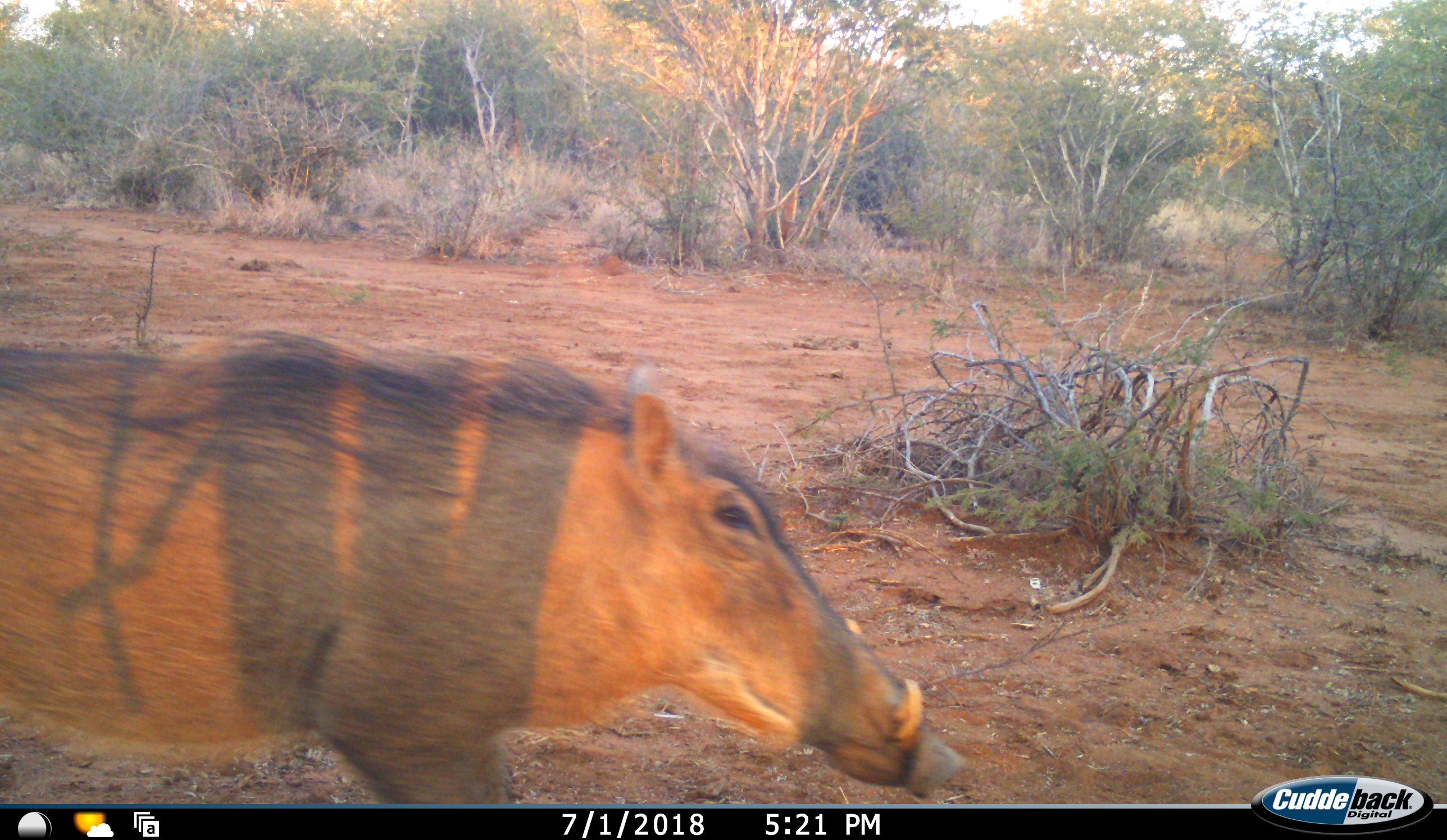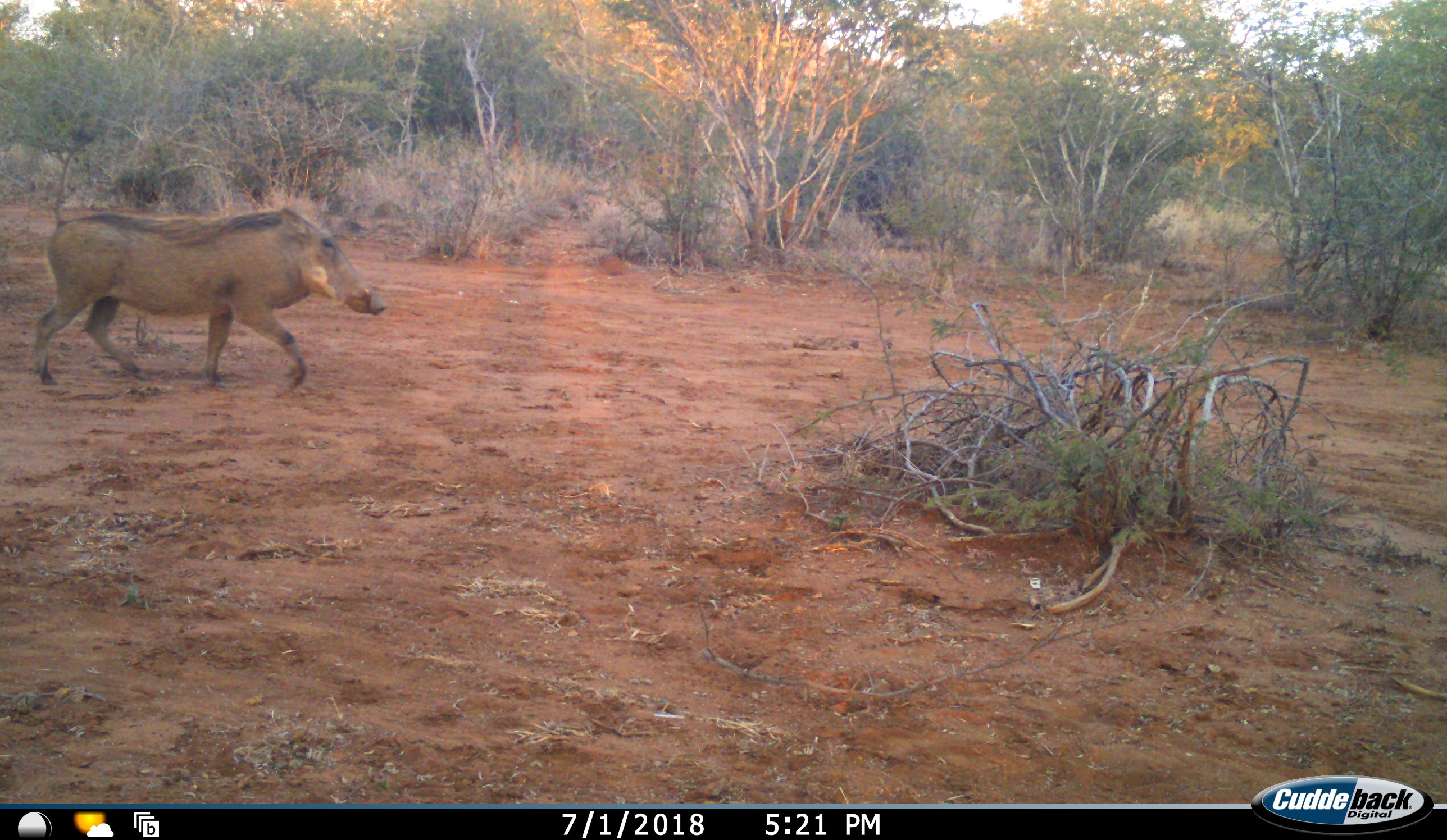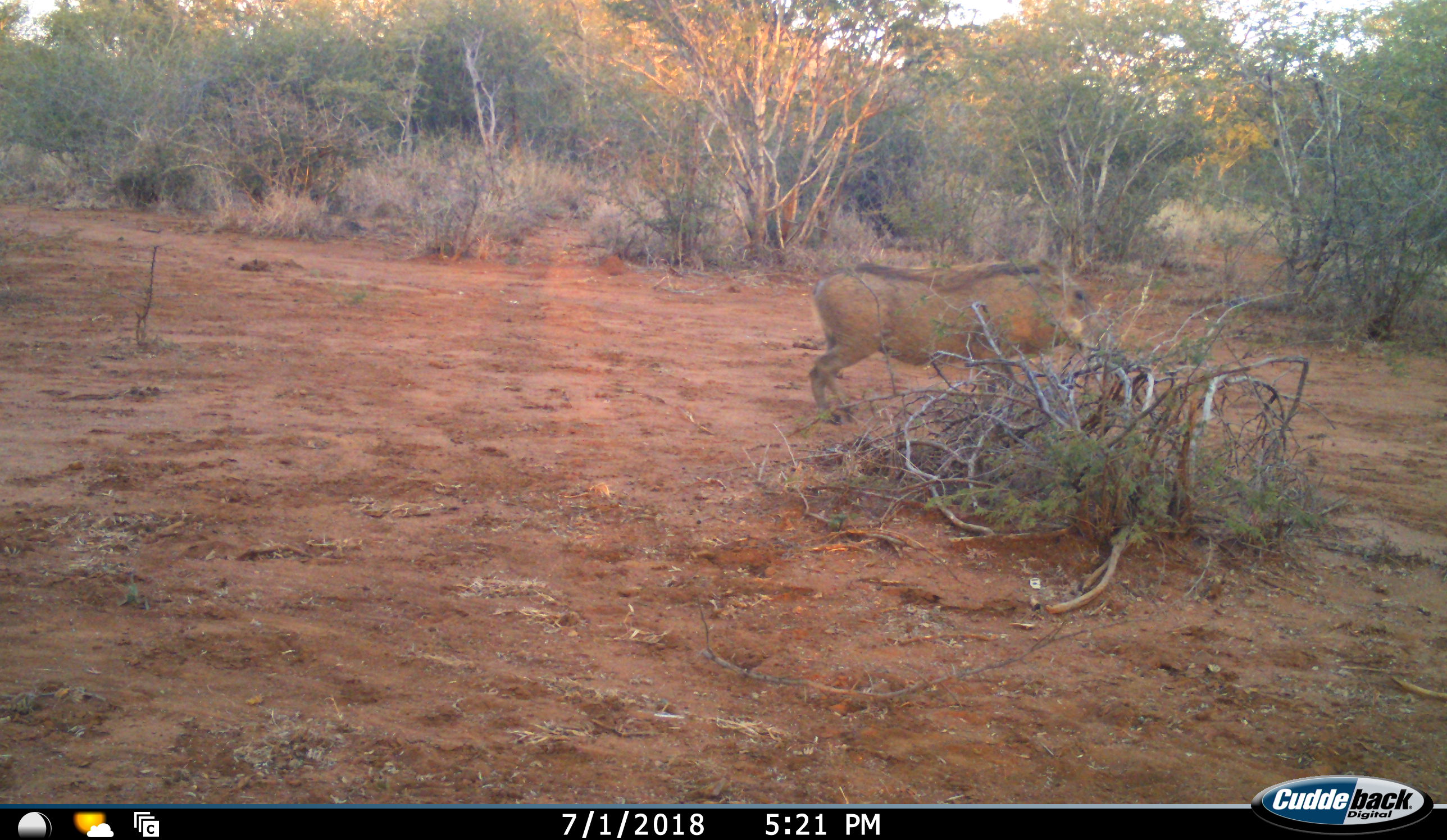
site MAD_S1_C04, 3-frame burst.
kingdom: Animalia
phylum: Chordata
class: Mammalia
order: Artiodactyla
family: Suidae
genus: Phacochoerus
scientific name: Phacochoerus africanus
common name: warthog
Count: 1.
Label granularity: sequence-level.